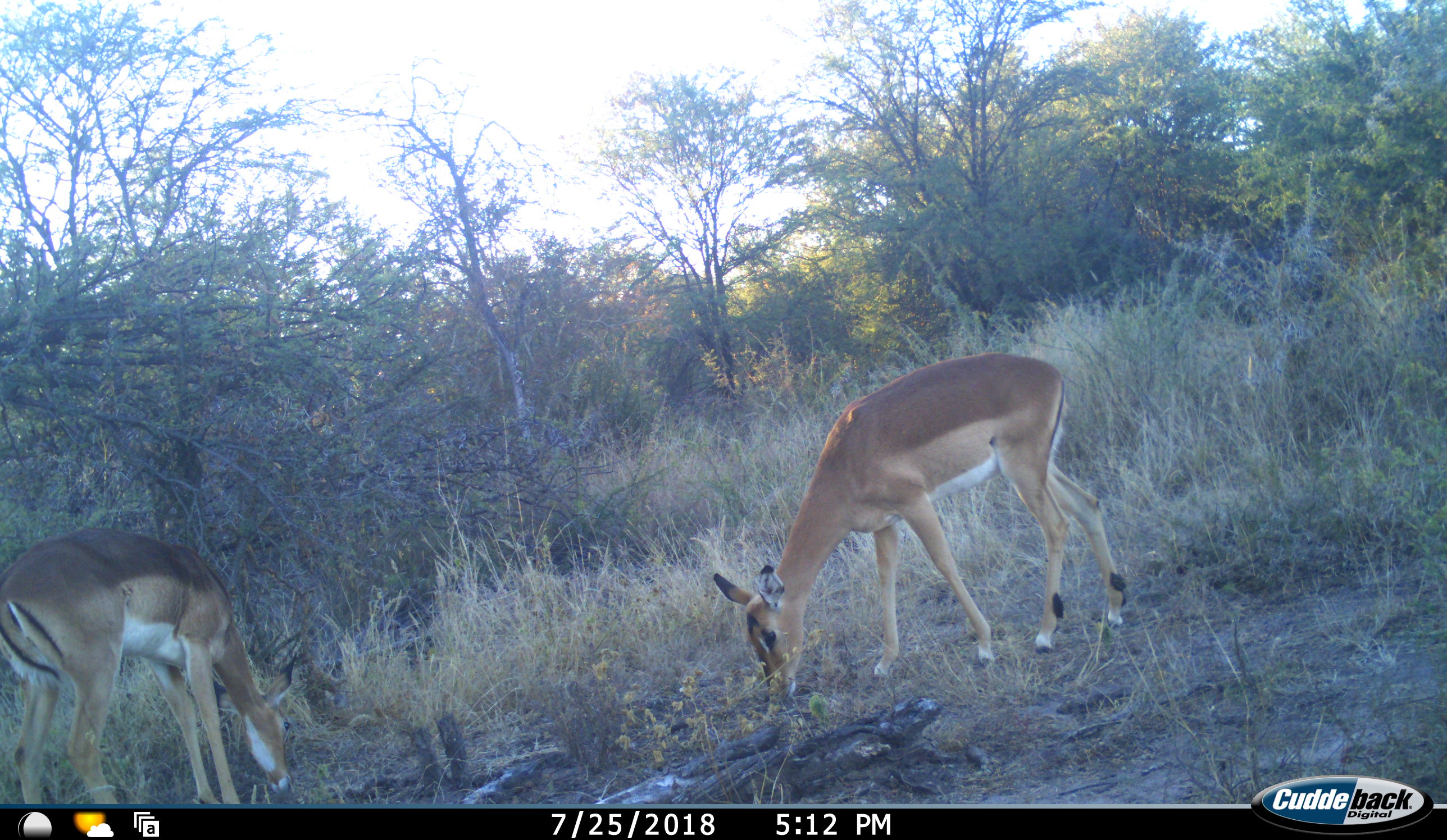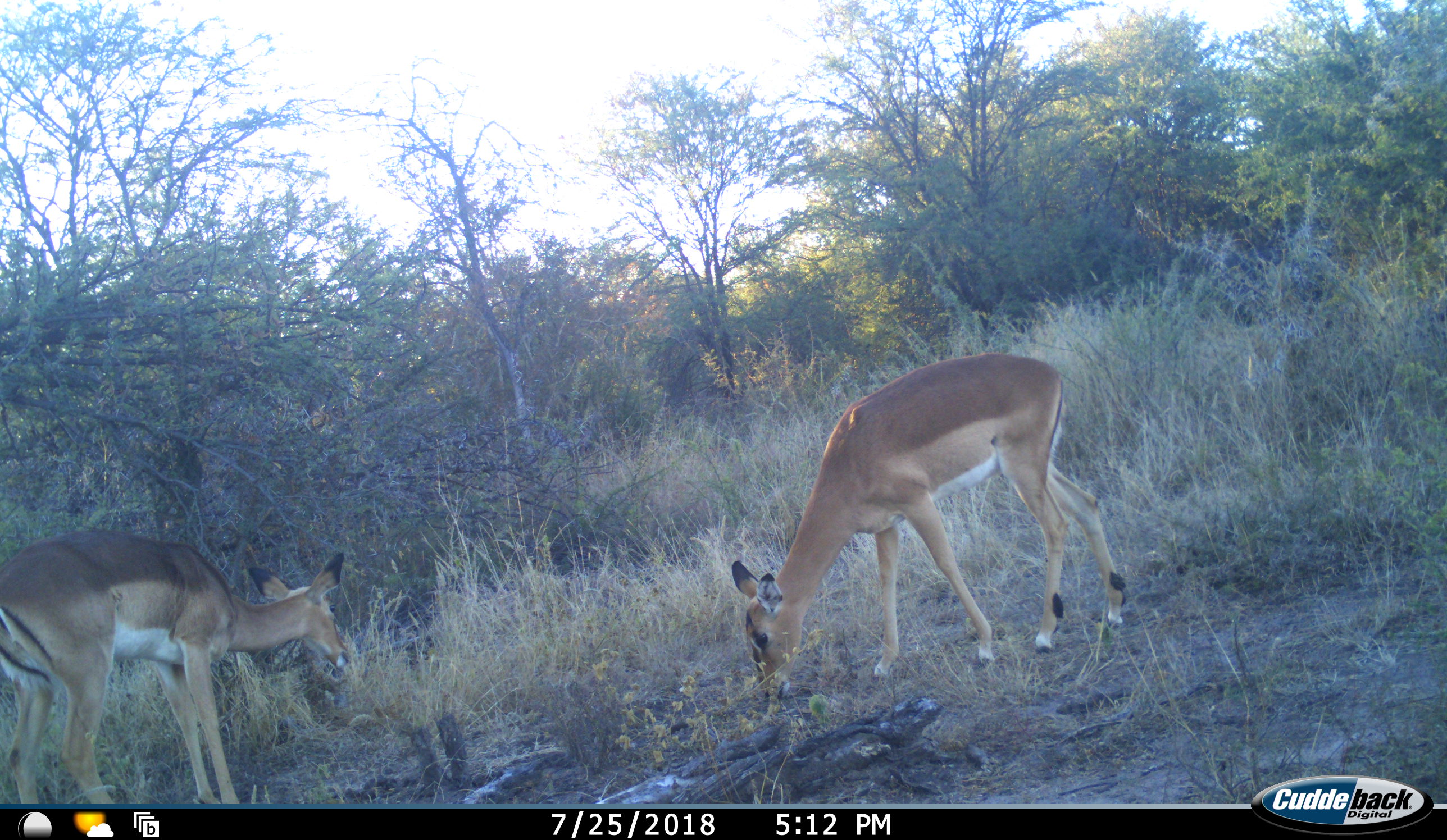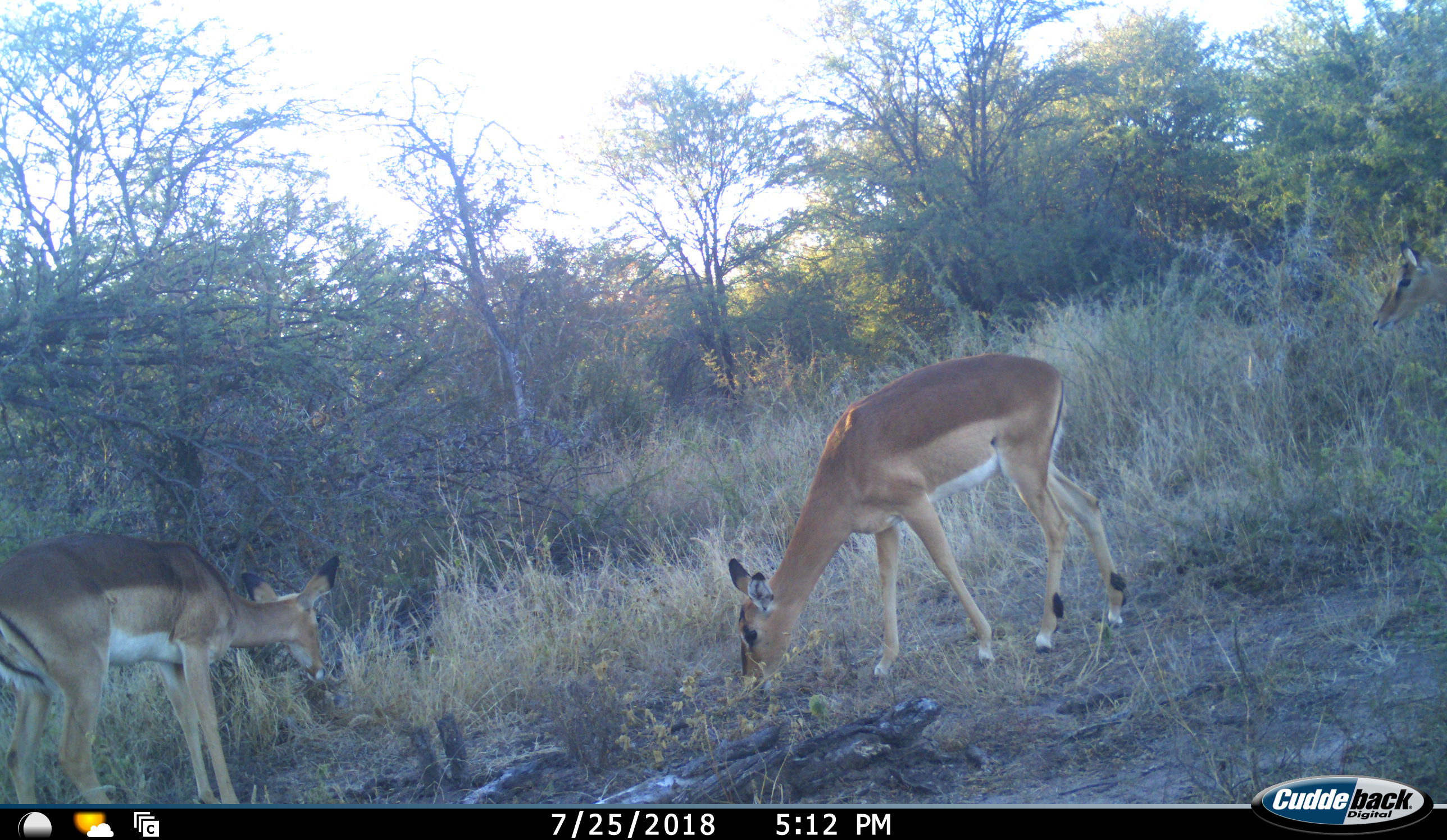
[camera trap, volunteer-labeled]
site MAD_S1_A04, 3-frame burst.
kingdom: Animalia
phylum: Chordata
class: Mammalia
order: Artiodactyla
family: Bovidae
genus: Aepyceros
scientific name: Aepyceros melampus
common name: impala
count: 3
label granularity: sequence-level